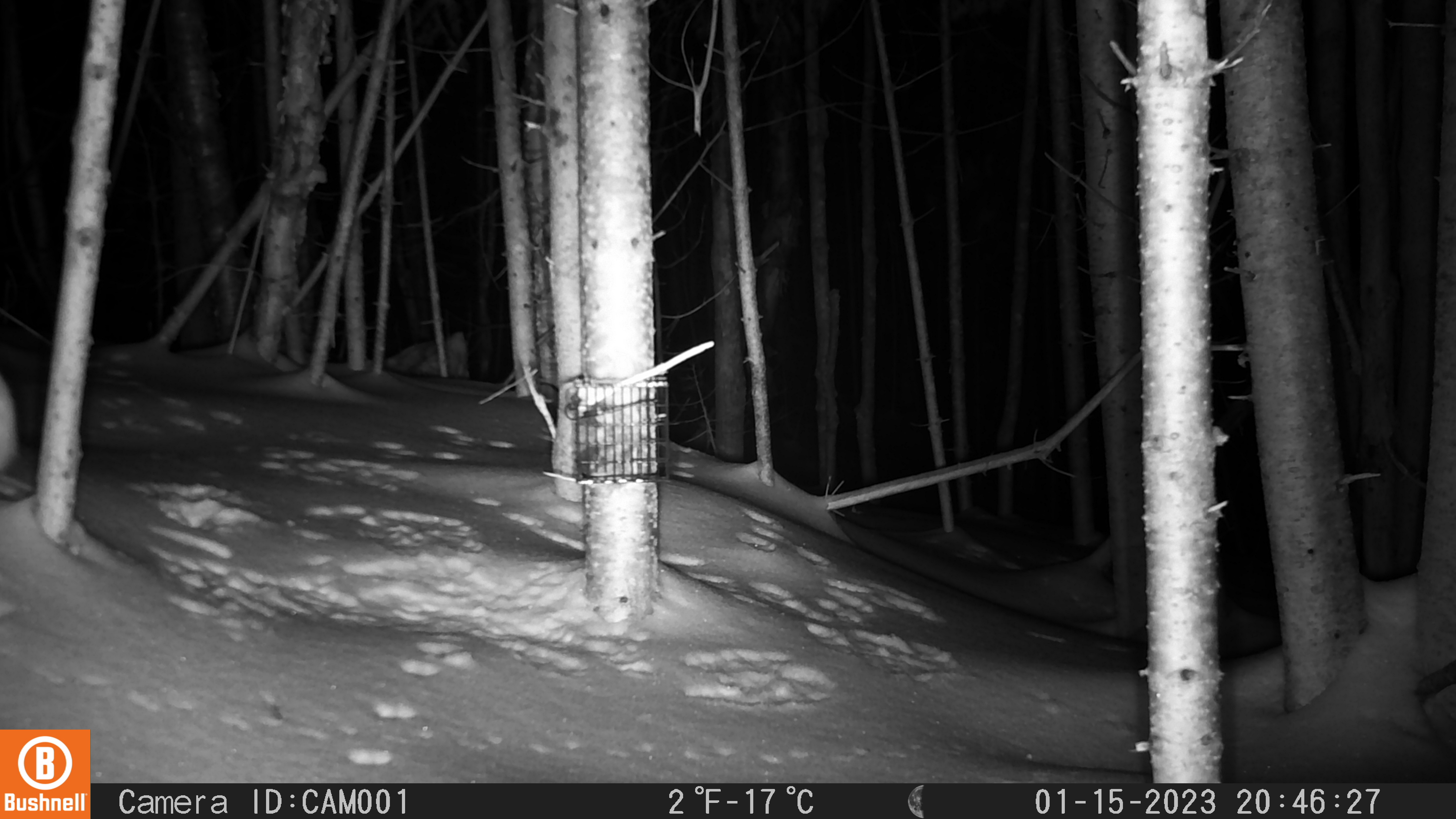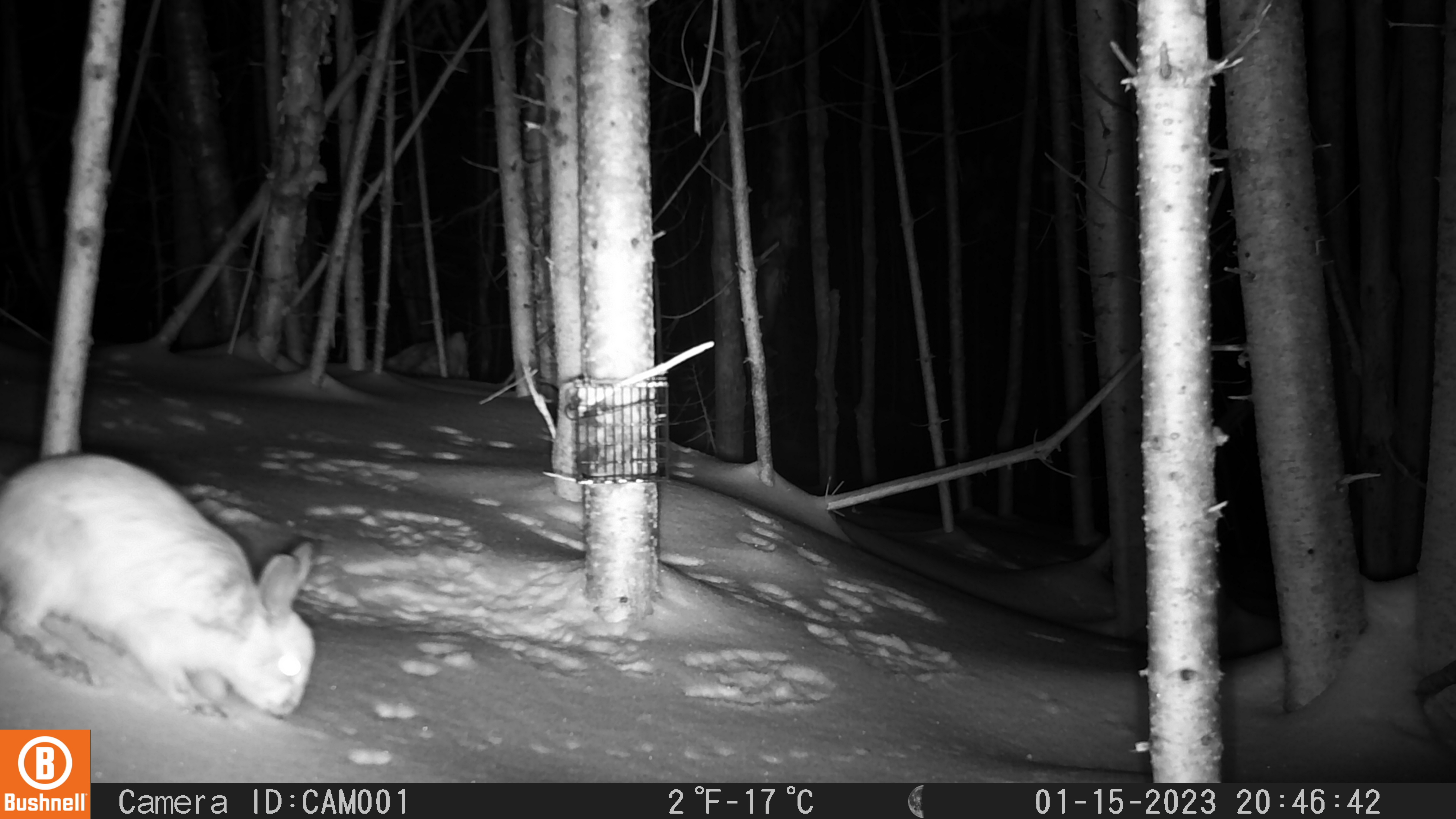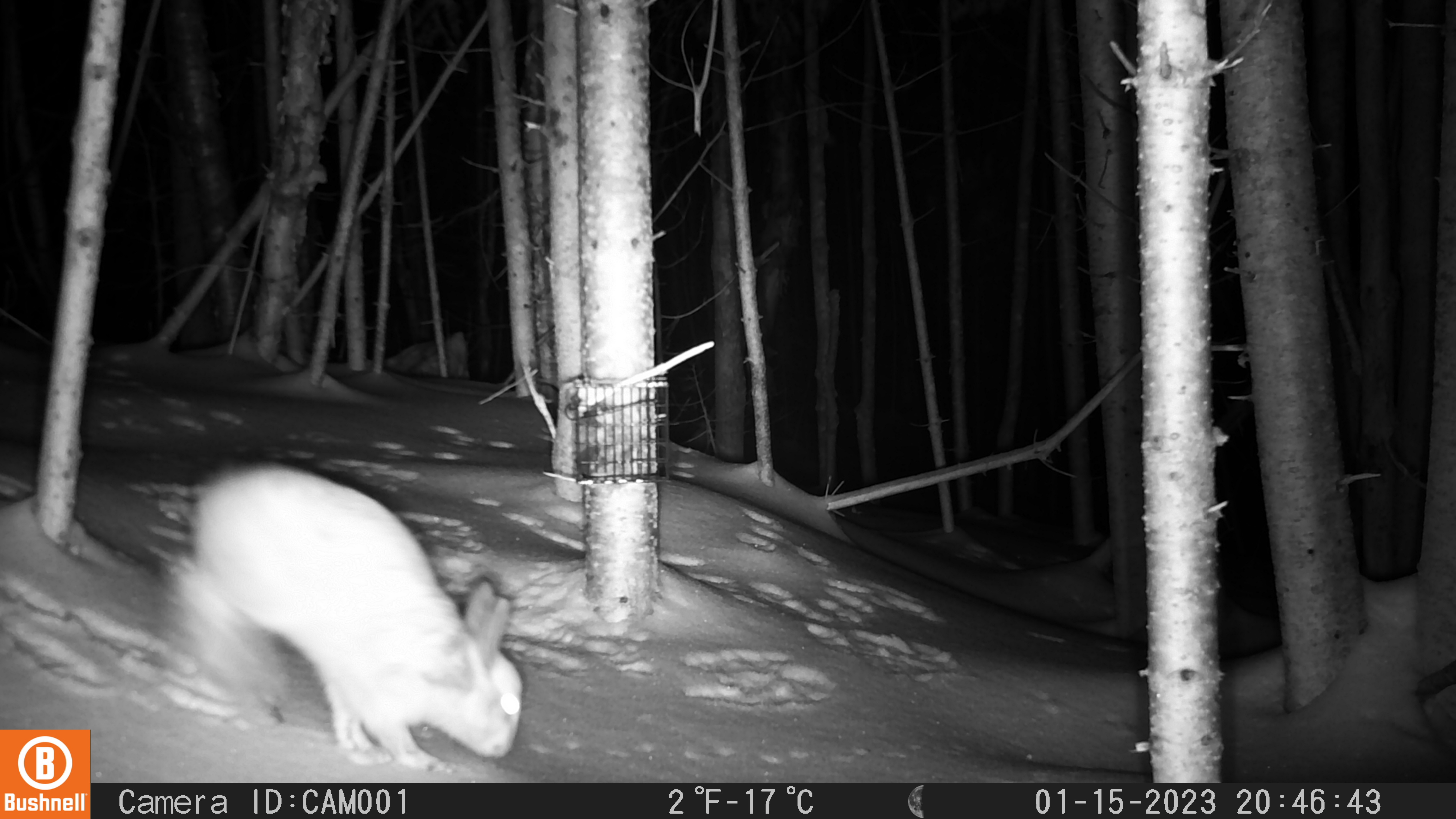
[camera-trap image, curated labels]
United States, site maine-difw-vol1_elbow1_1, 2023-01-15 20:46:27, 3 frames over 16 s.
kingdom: Animalia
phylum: Chordata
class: Mammalia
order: Lagomorpha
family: Leporidae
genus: Lepus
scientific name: Lepus americanus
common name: snowshoe hare